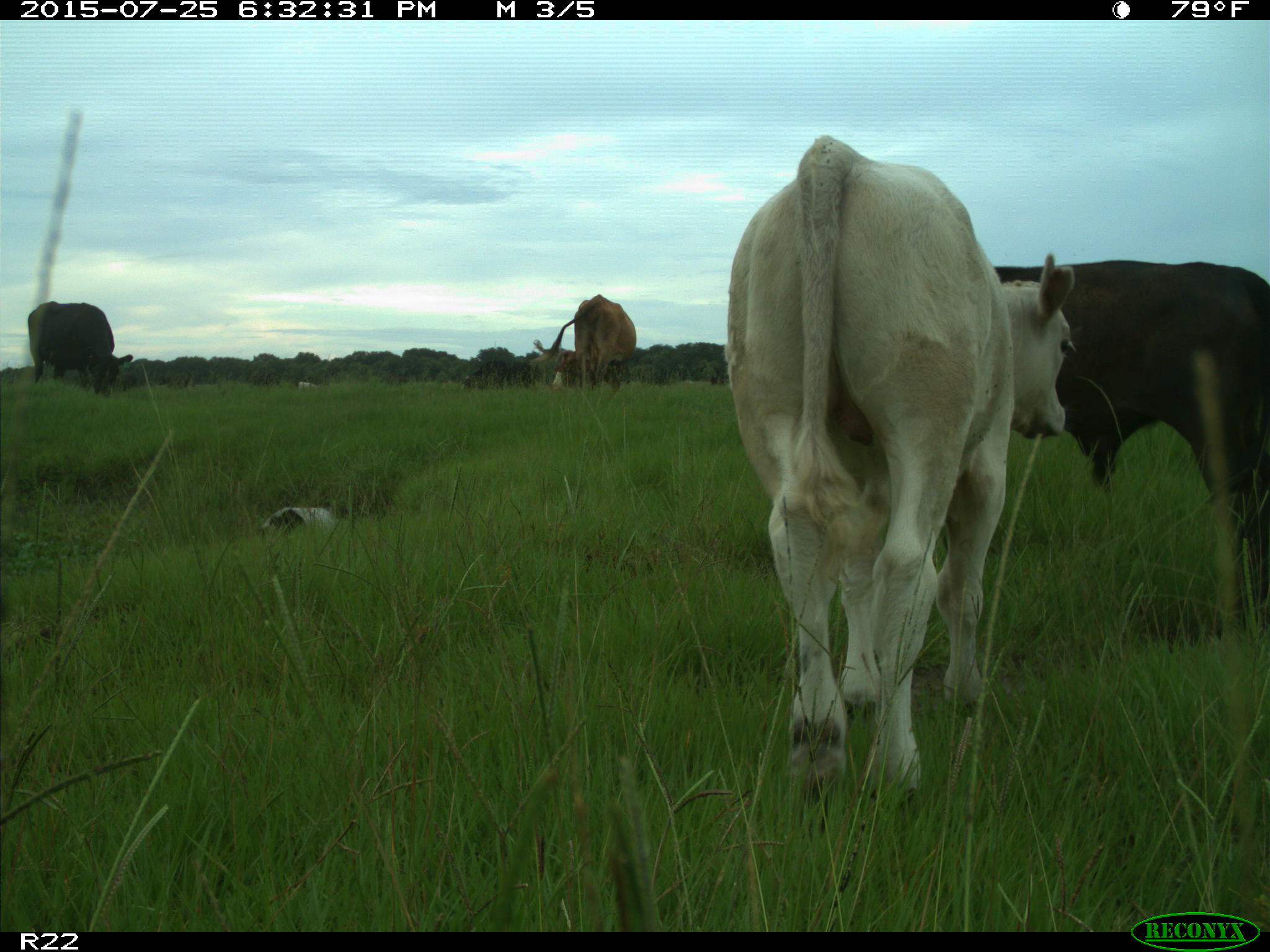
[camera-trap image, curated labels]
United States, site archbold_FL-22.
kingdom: Animalia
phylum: Chordata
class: Mammalia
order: Artiodactyla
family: Bovidae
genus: Bos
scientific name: Bos taurus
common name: domestic cow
Bos taurus (domestic cow).